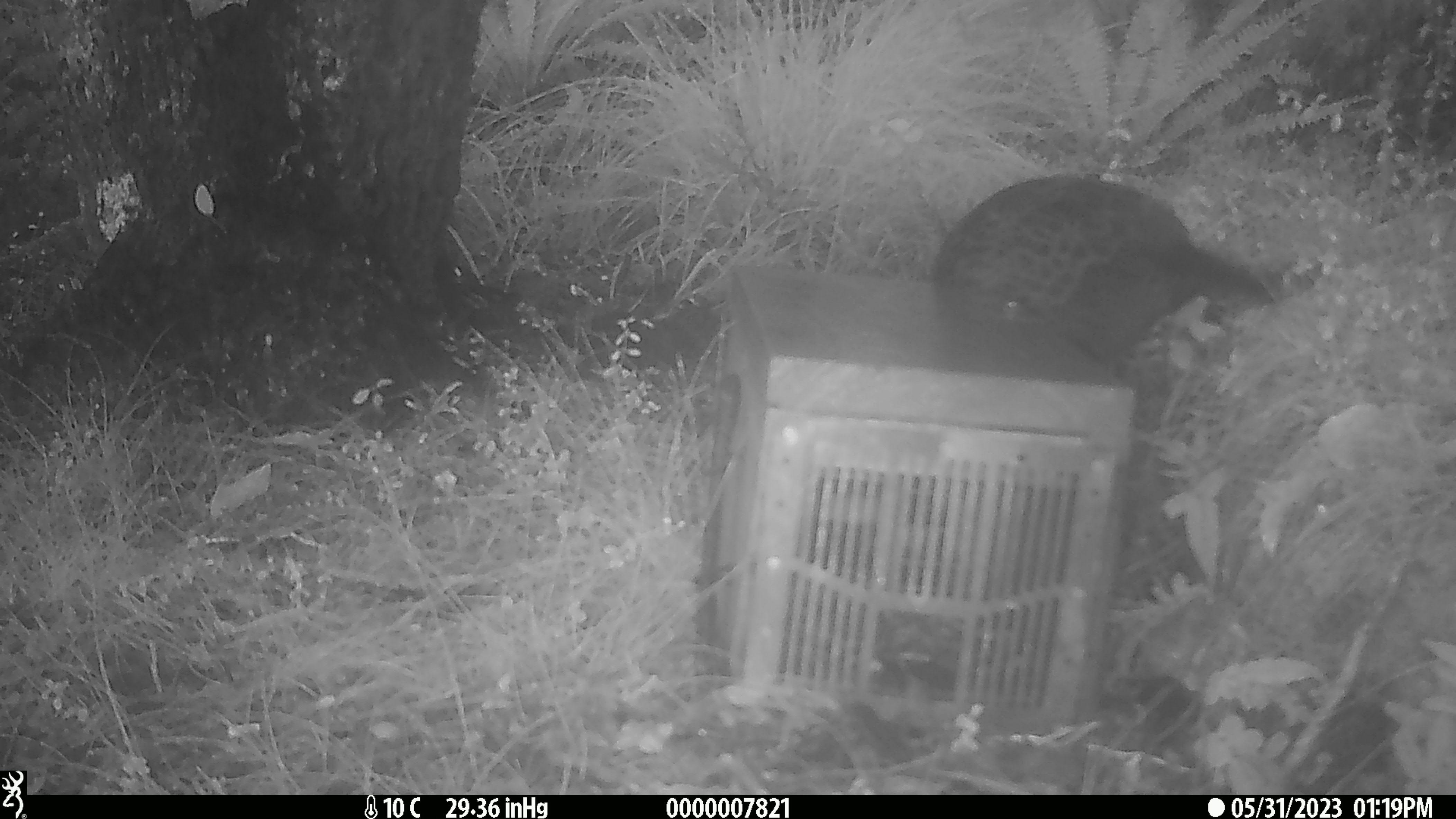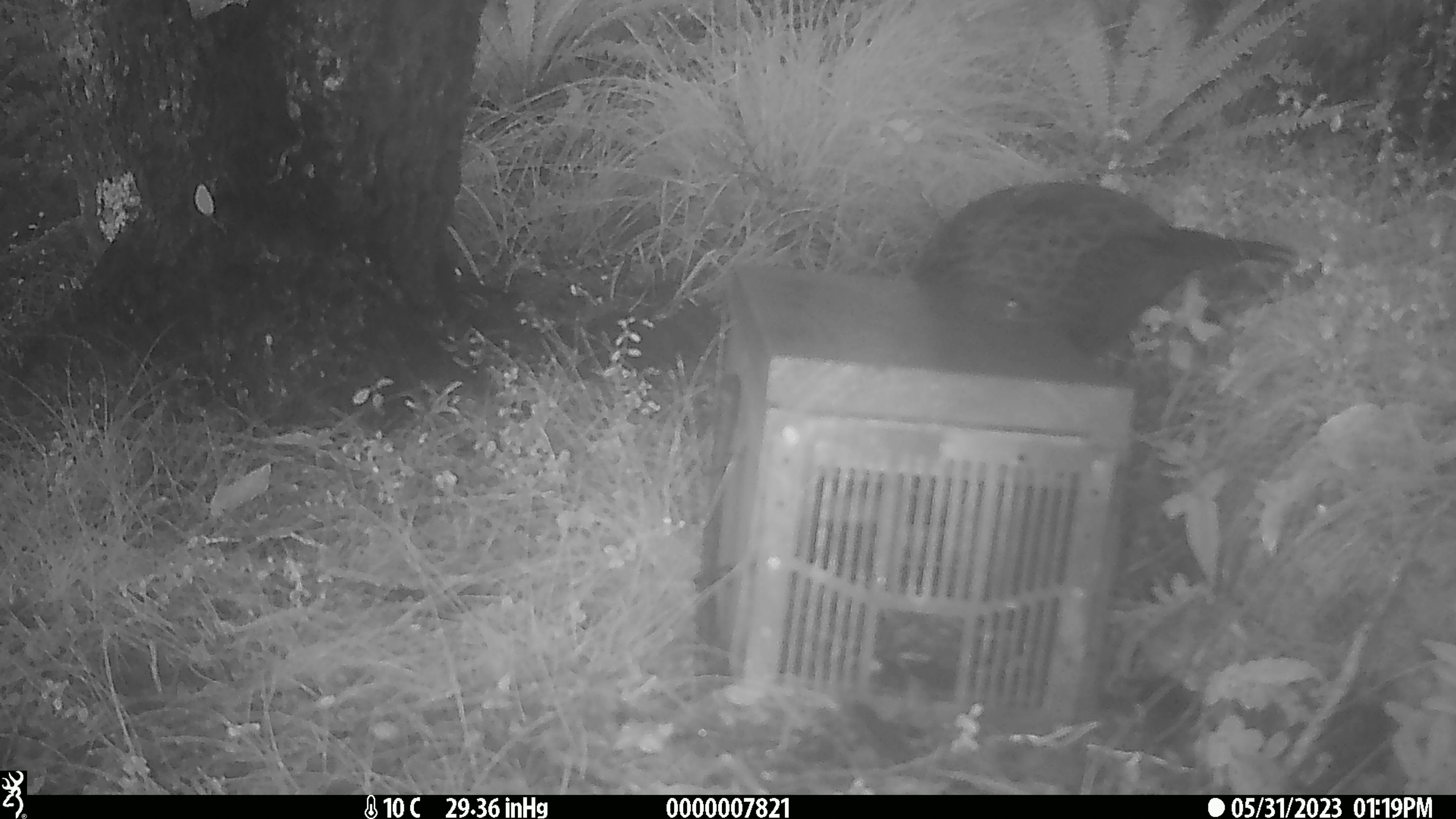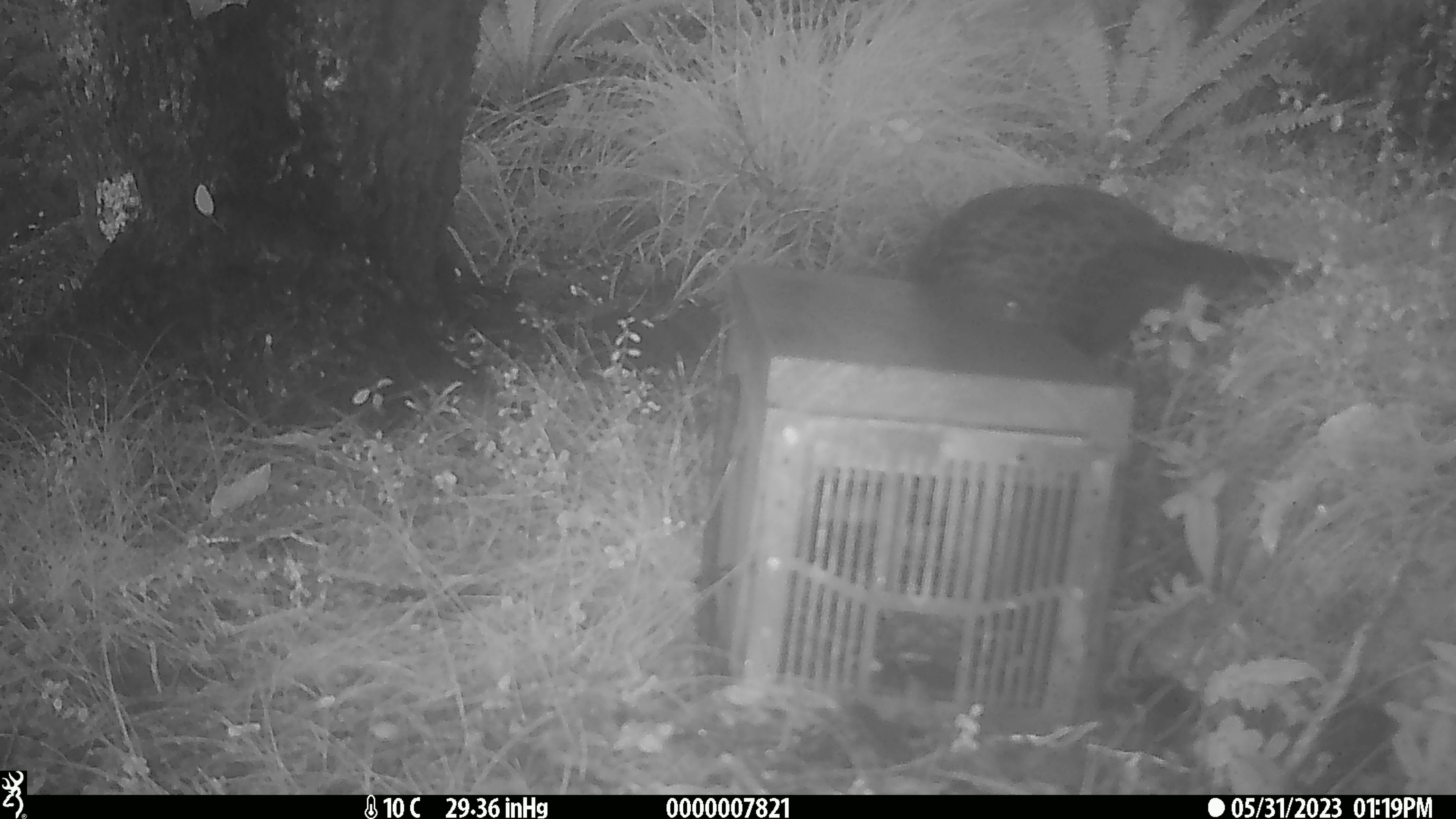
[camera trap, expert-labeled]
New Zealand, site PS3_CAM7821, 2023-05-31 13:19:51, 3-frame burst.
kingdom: Animalia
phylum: Chordata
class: Aves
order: Gruiformes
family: Rallidae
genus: Gallirallus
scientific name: Gallirallus australis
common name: weka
Weka (Gallirallus australis).